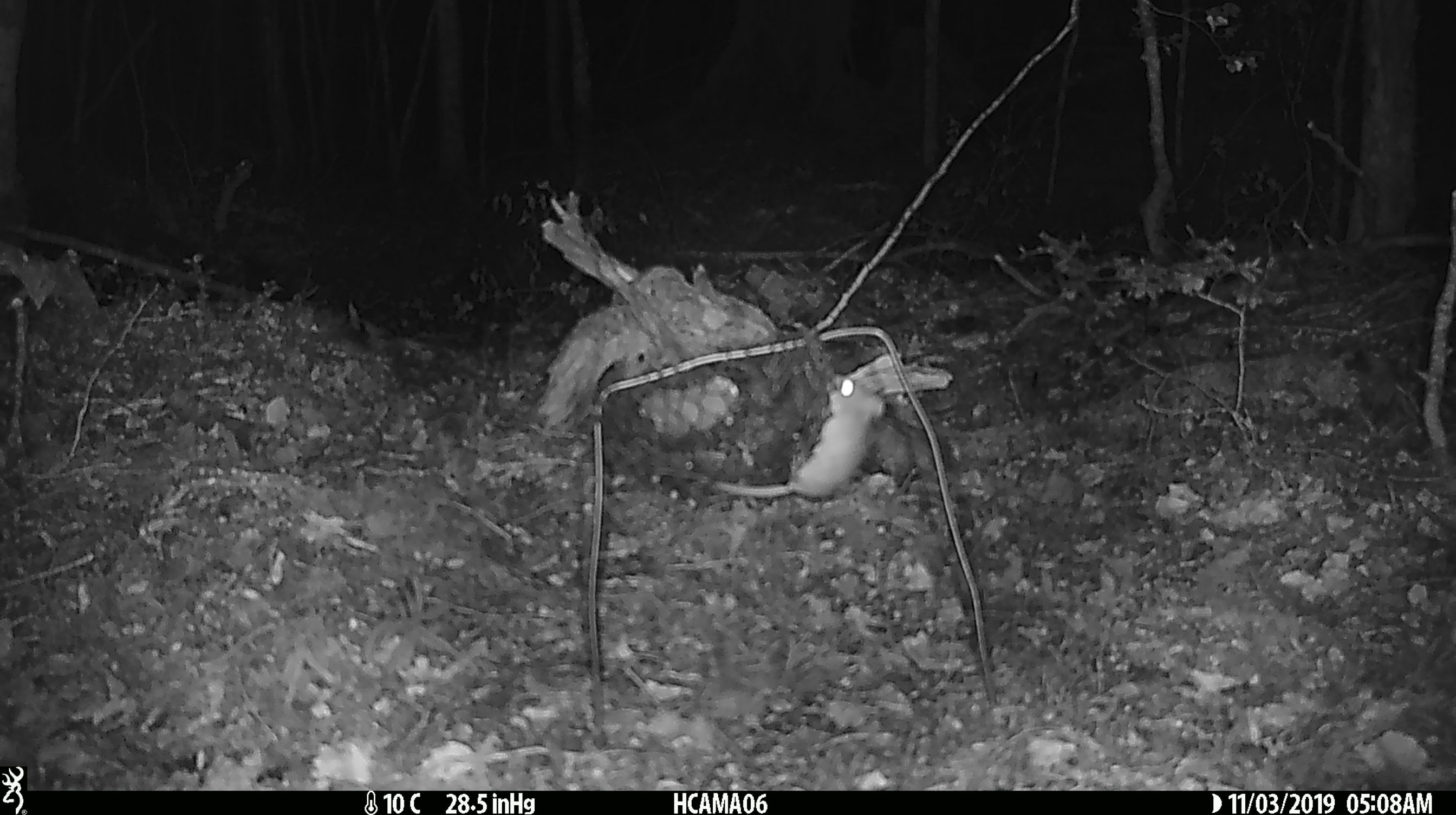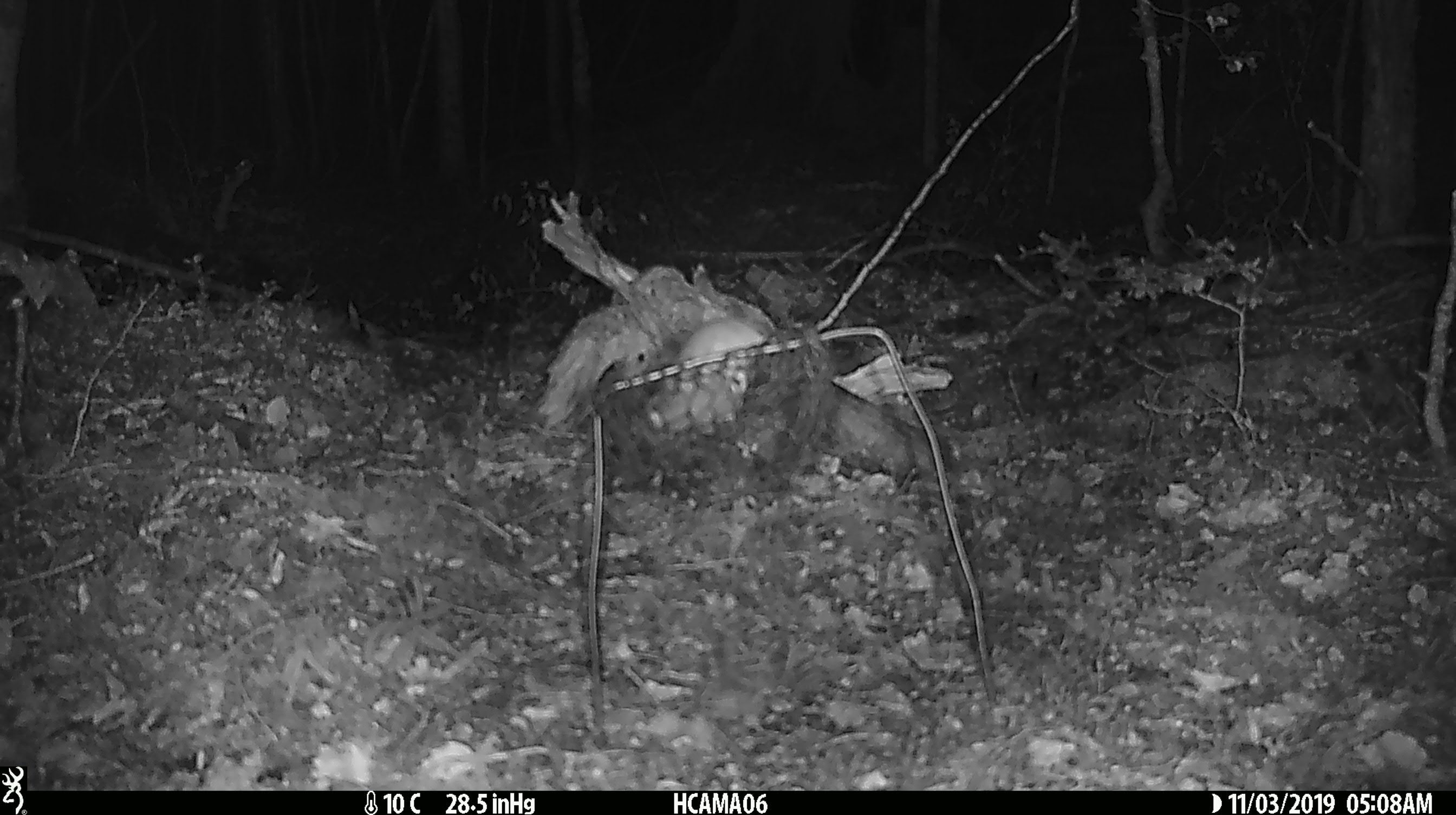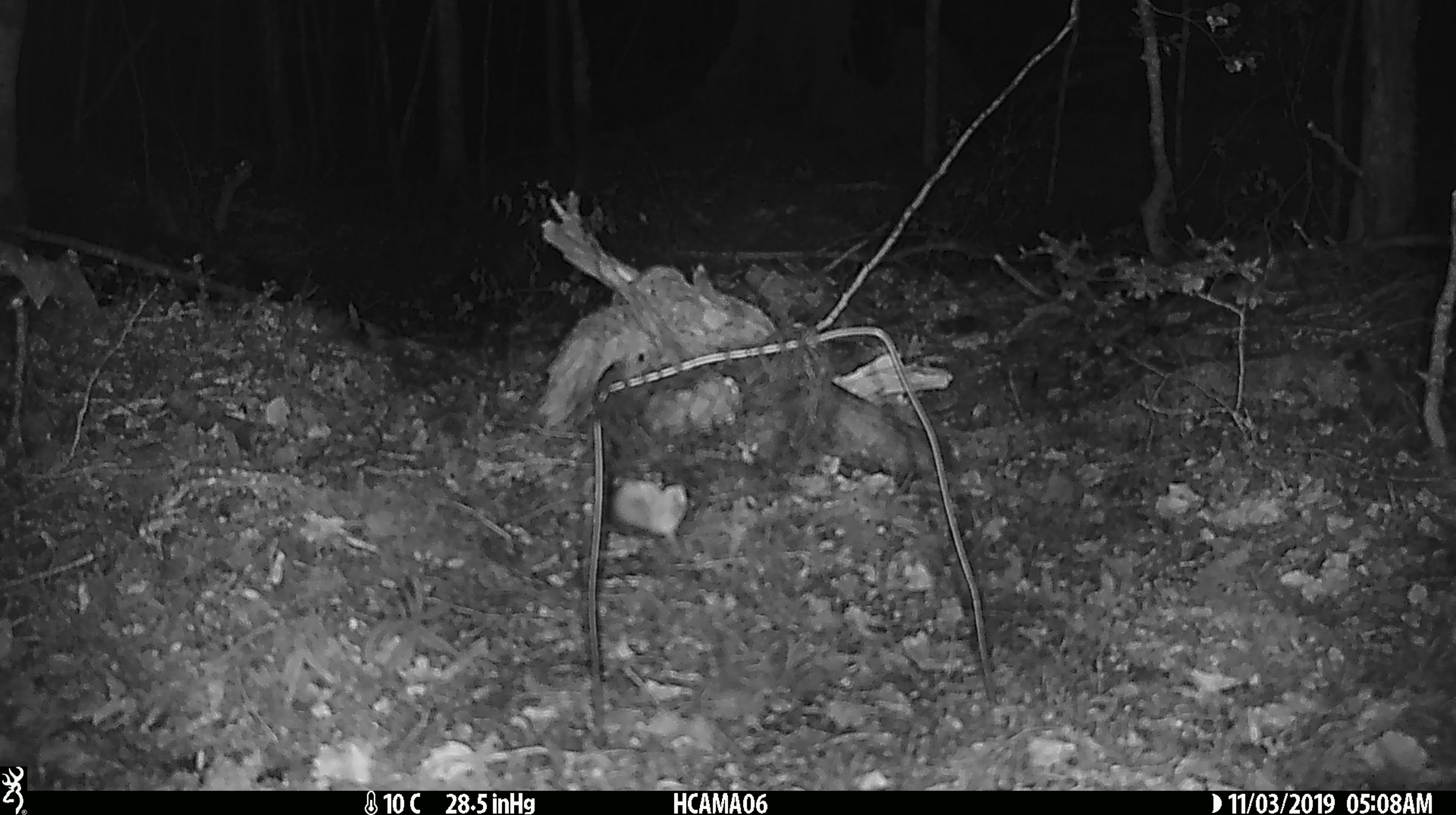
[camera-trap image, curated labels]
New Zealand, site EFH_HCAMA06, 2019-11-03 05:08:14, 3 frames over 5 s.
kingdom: Animalia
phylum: Chordata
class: Mammalia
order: Rodentia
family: Muridae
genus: Mus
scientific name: Mus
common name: mouse